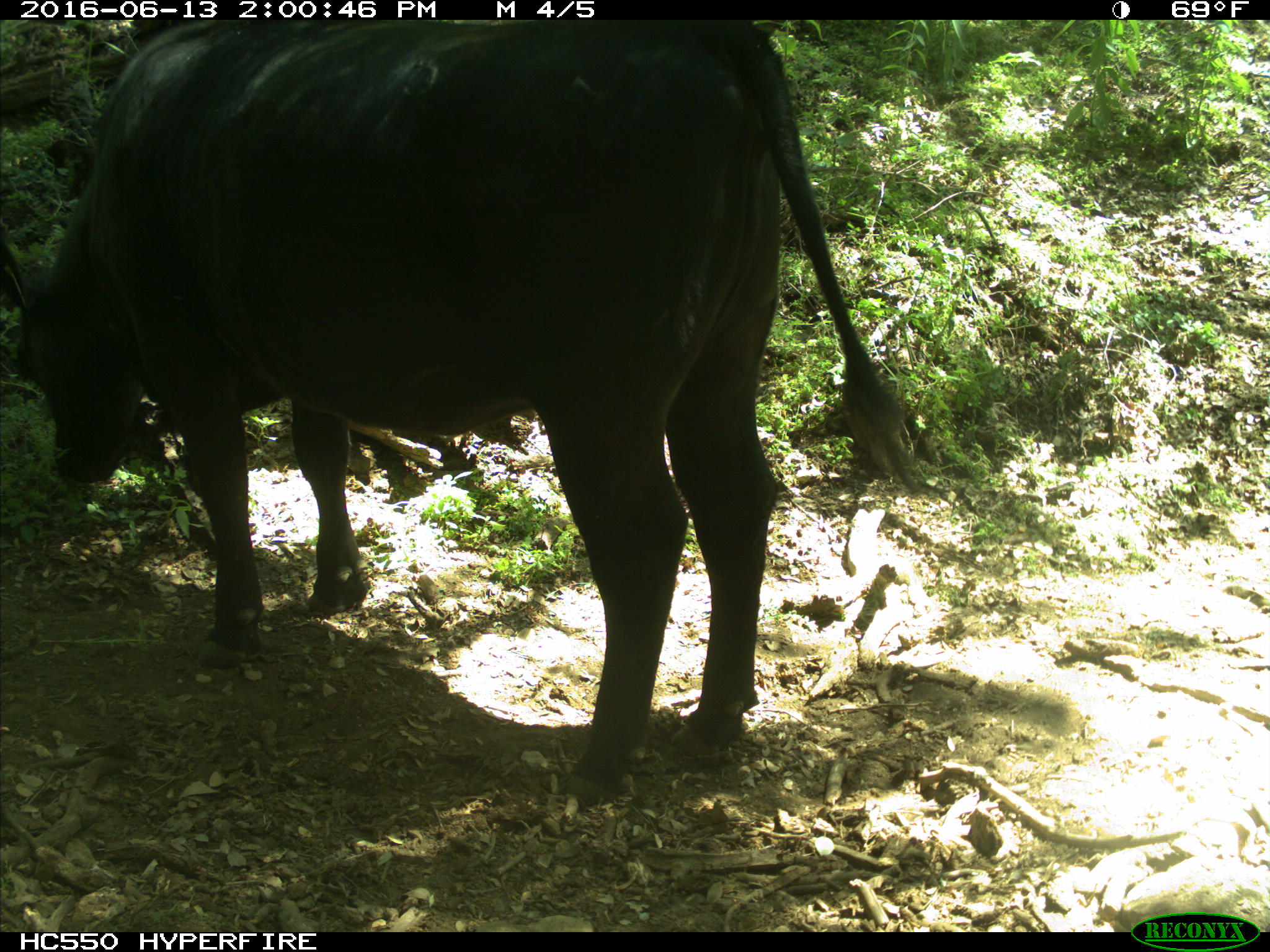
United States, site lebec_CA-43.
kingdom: Animalia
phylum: Chordata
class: Mammalia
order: Artiodactyla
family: Bovidae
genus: Bos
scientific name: Bos taurus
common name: domestic cow